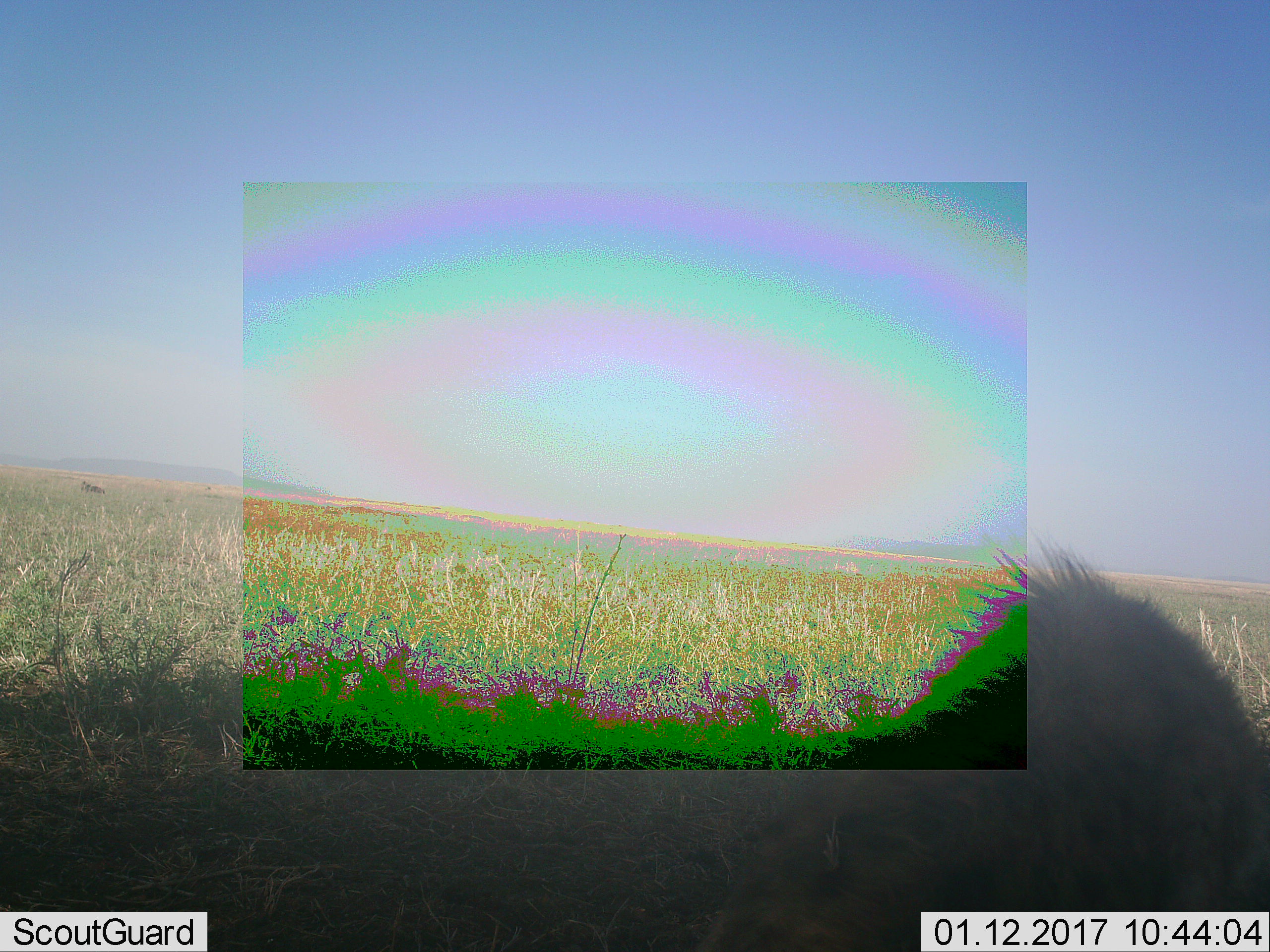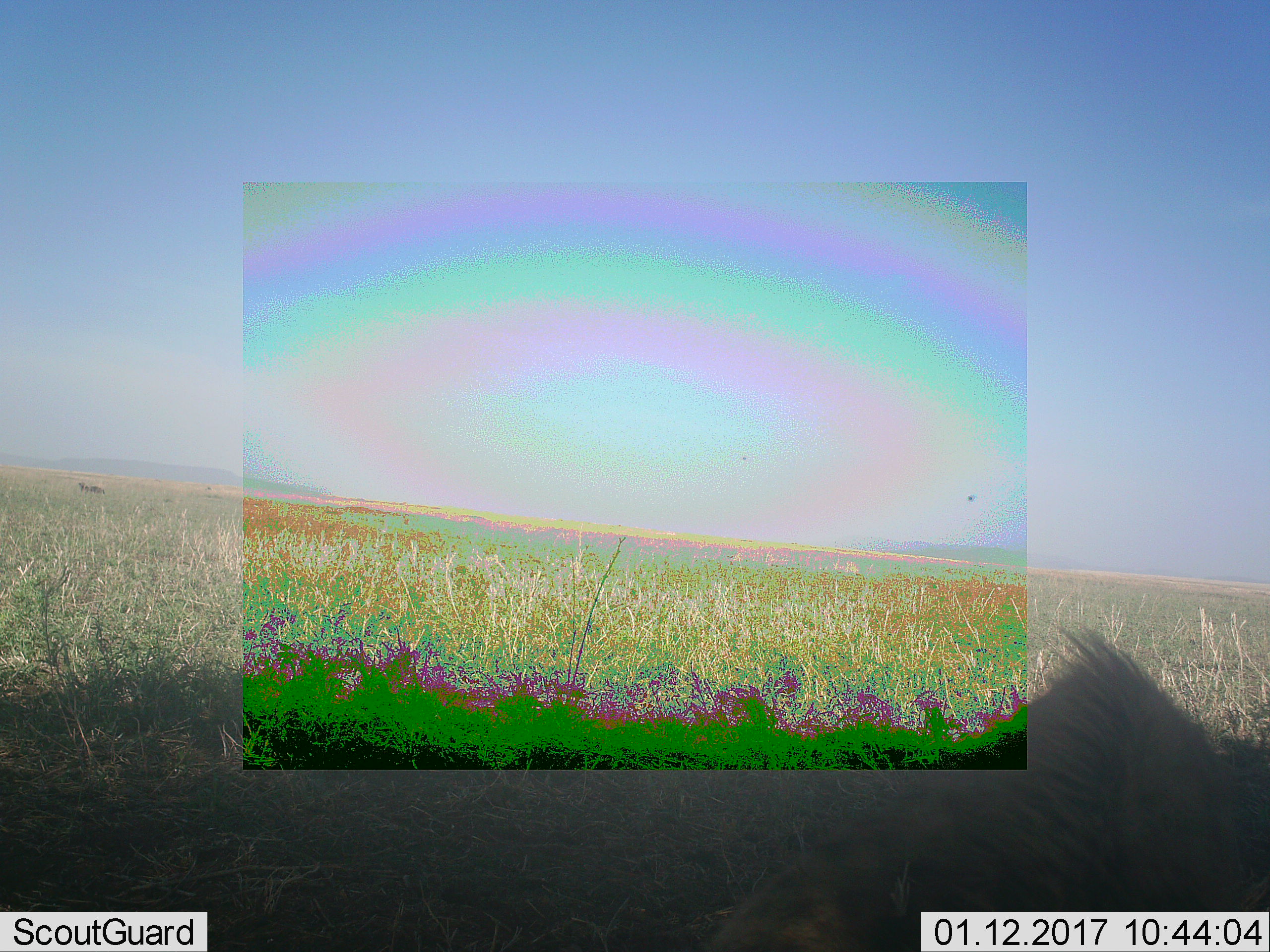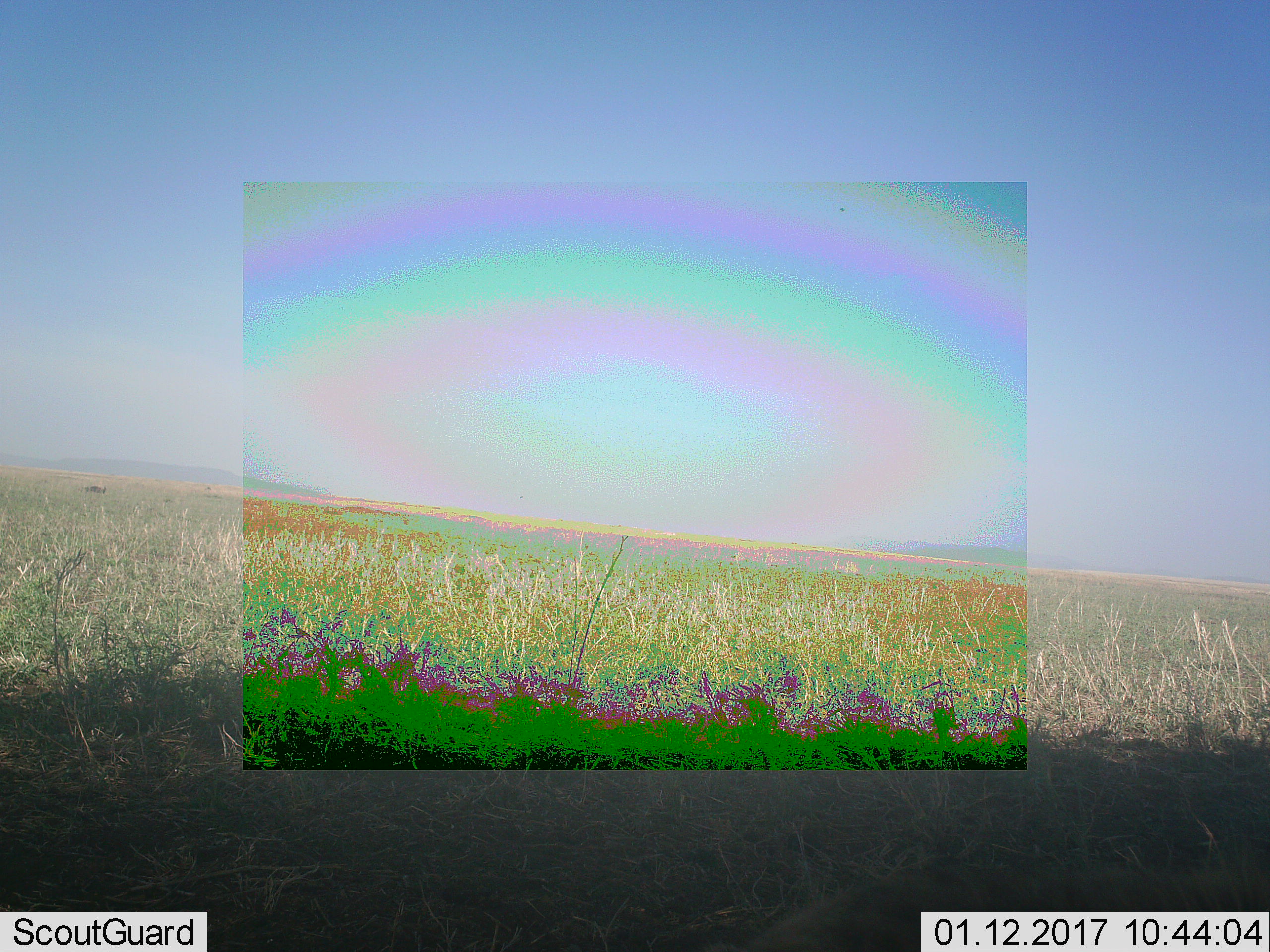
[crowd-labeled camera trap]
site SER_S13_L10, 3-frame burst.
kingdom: Animalia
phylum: Chordata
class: Mammalia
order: Carnivora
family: Hyaenidae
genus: Crocuta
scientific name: Crocuta crocuta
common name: spotted hyena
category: hyenaspotted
Hyenaspotted (spotted hyena) (Crocuta crocuta), count 1. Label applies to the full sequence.